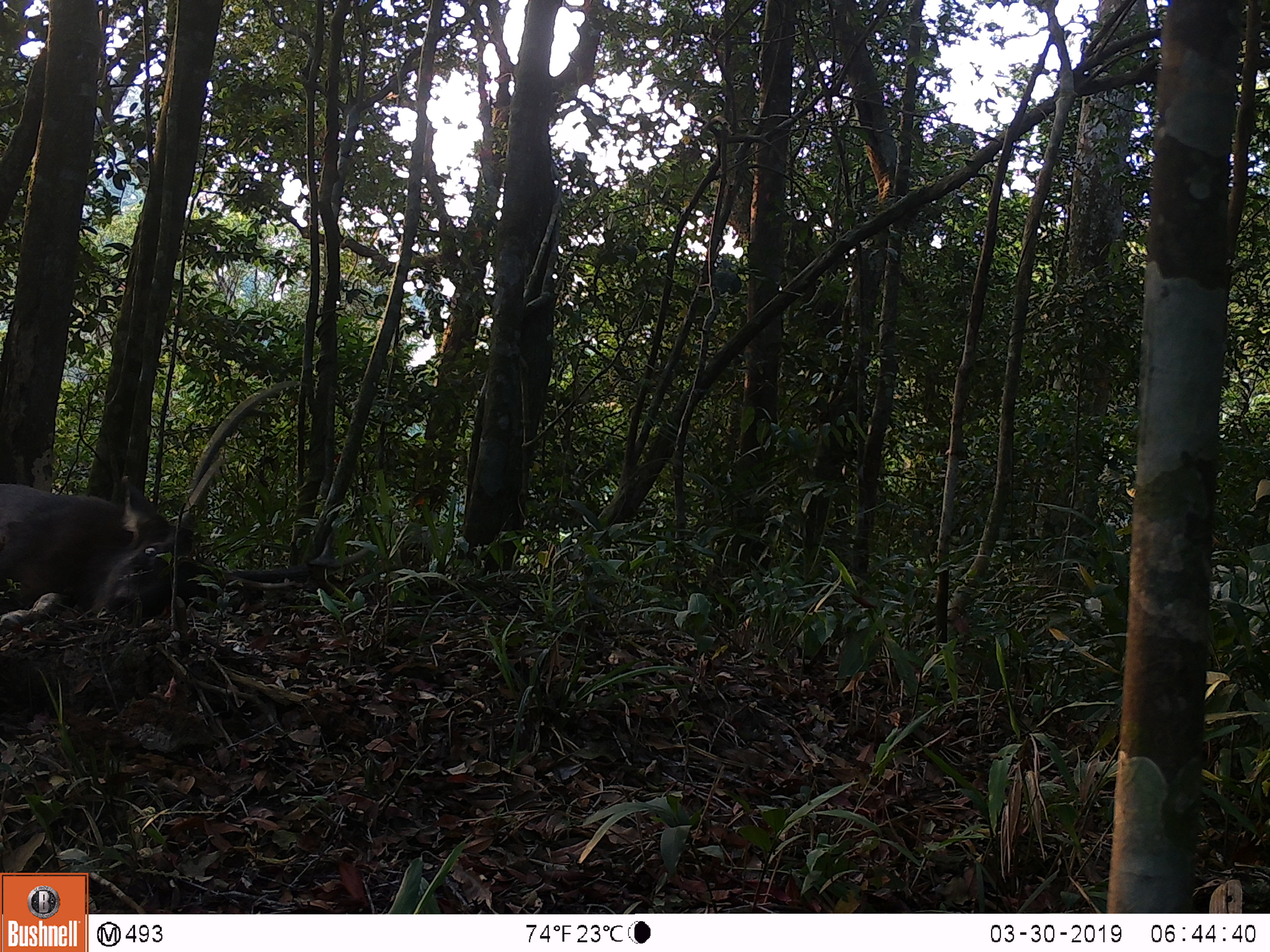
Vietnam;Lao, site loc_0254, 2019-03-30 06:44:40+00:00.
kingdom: Animalia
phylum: Chordata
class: Mammalia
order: Artiodactyla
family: Cervidae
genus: Rusa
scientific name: Rusa unicolor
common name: sambar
Sambar (Rusa unicolor). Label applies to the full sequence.